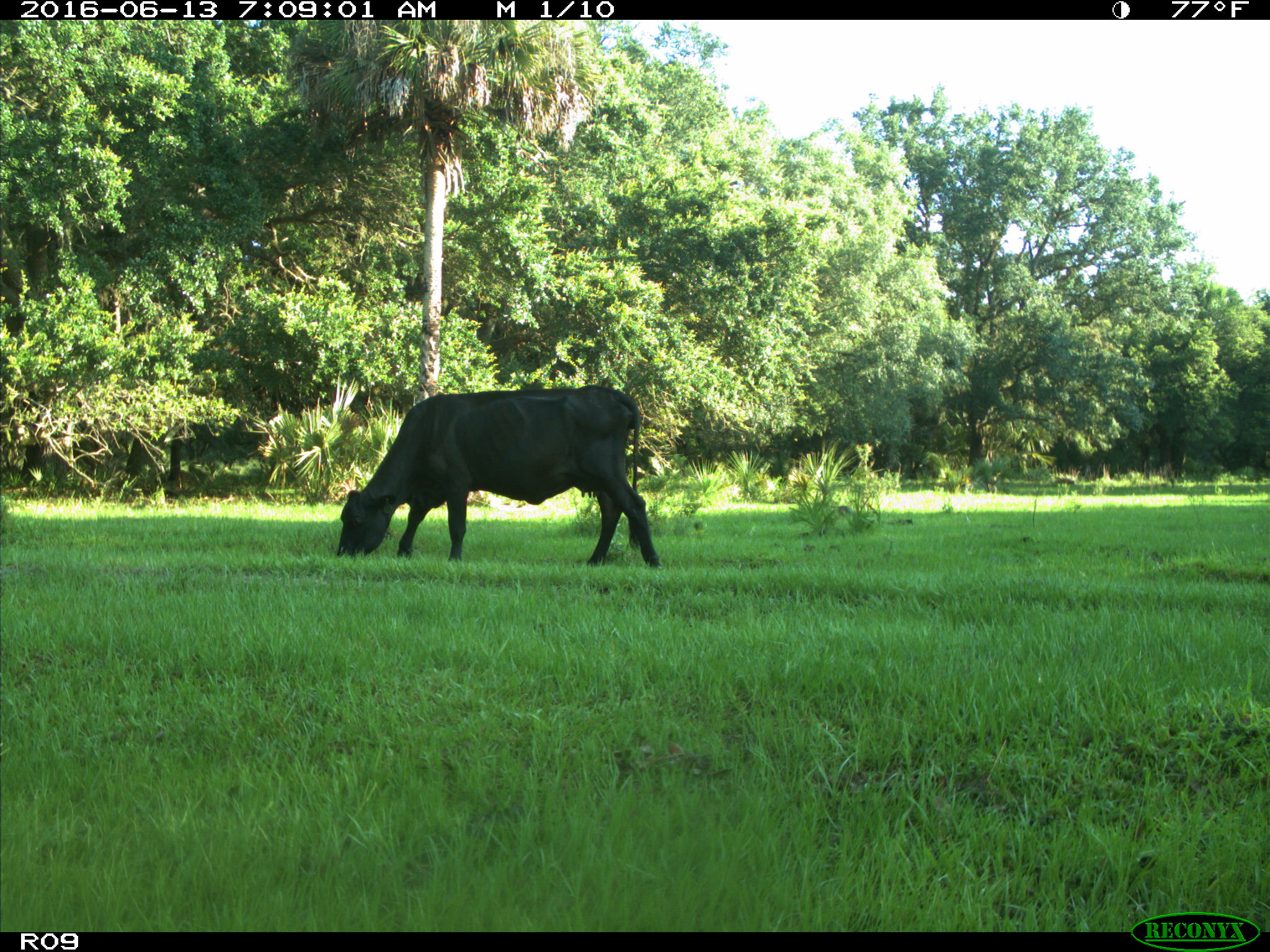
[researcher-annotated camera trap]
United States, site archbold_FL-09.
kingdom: Animalia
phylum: Chordata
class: Mammalia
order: Artiodactyla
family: Bovidae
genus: Bos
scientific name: Bos taurus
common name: domestic cow